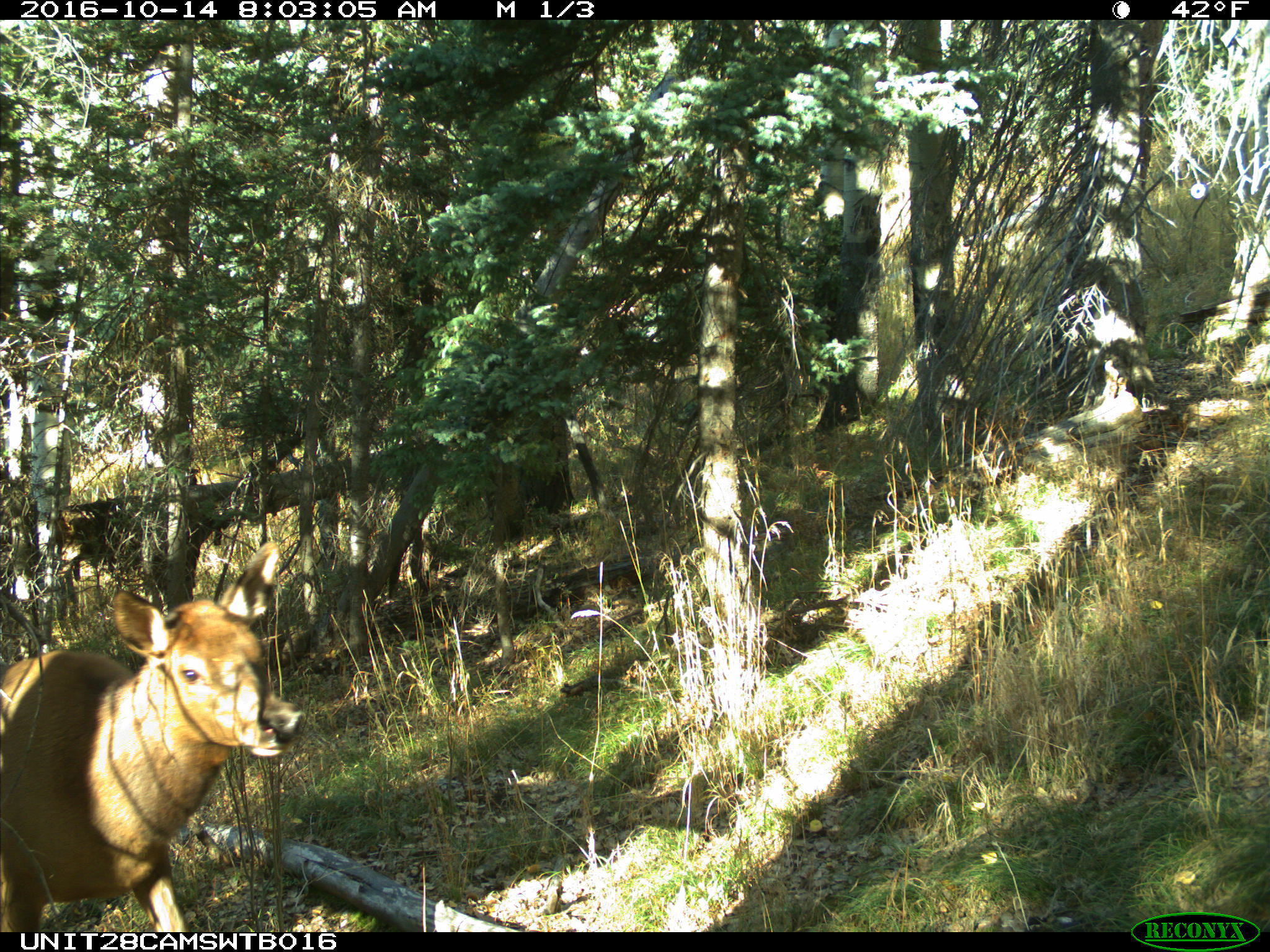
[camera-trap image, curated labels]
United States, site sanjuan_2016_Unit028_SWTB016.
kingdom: Animalia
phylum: Chordata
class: Mammalia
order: Artiodactyla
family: Cervidae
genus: Cervus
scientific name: Cervus elaphus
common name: red deer